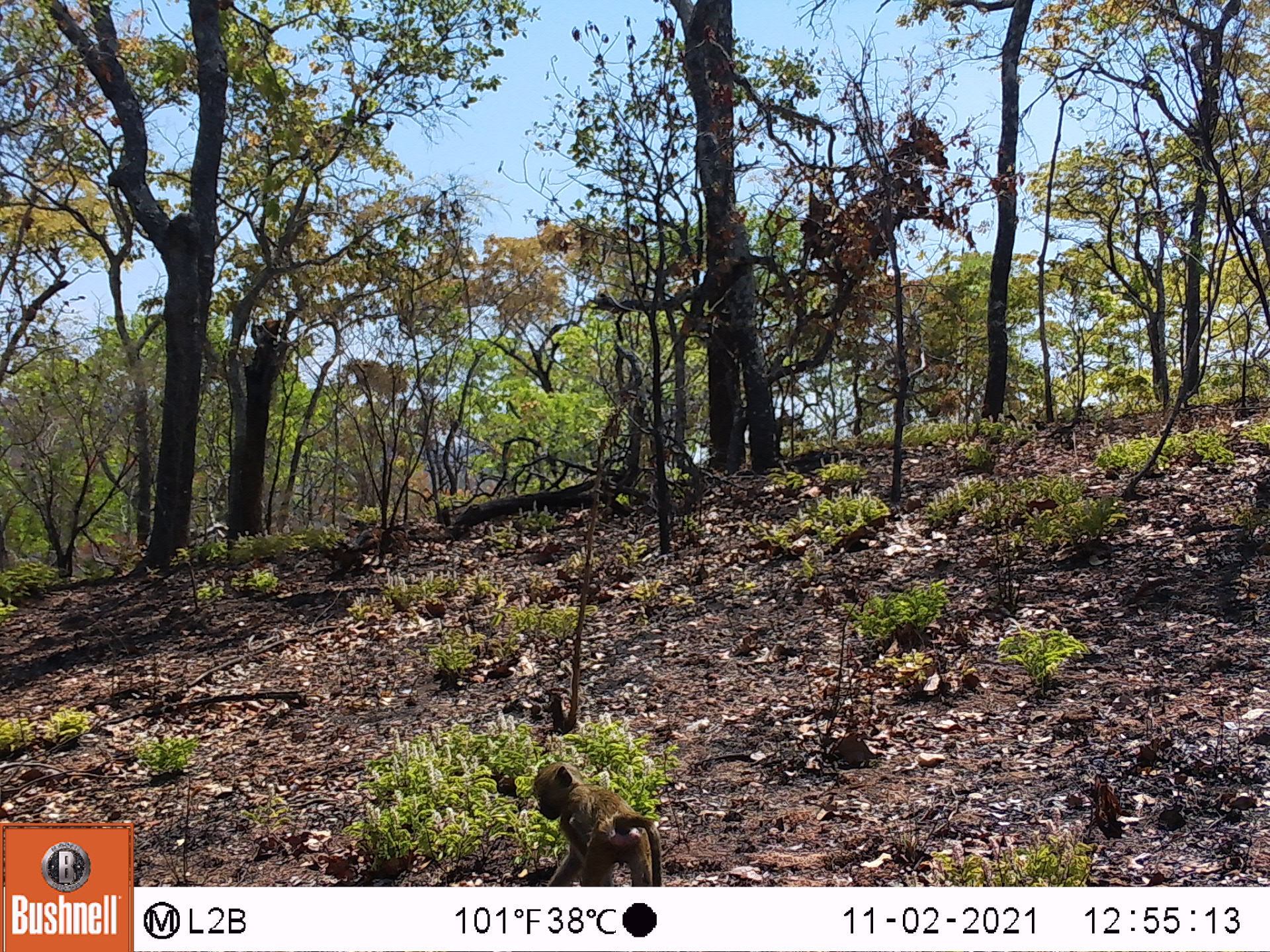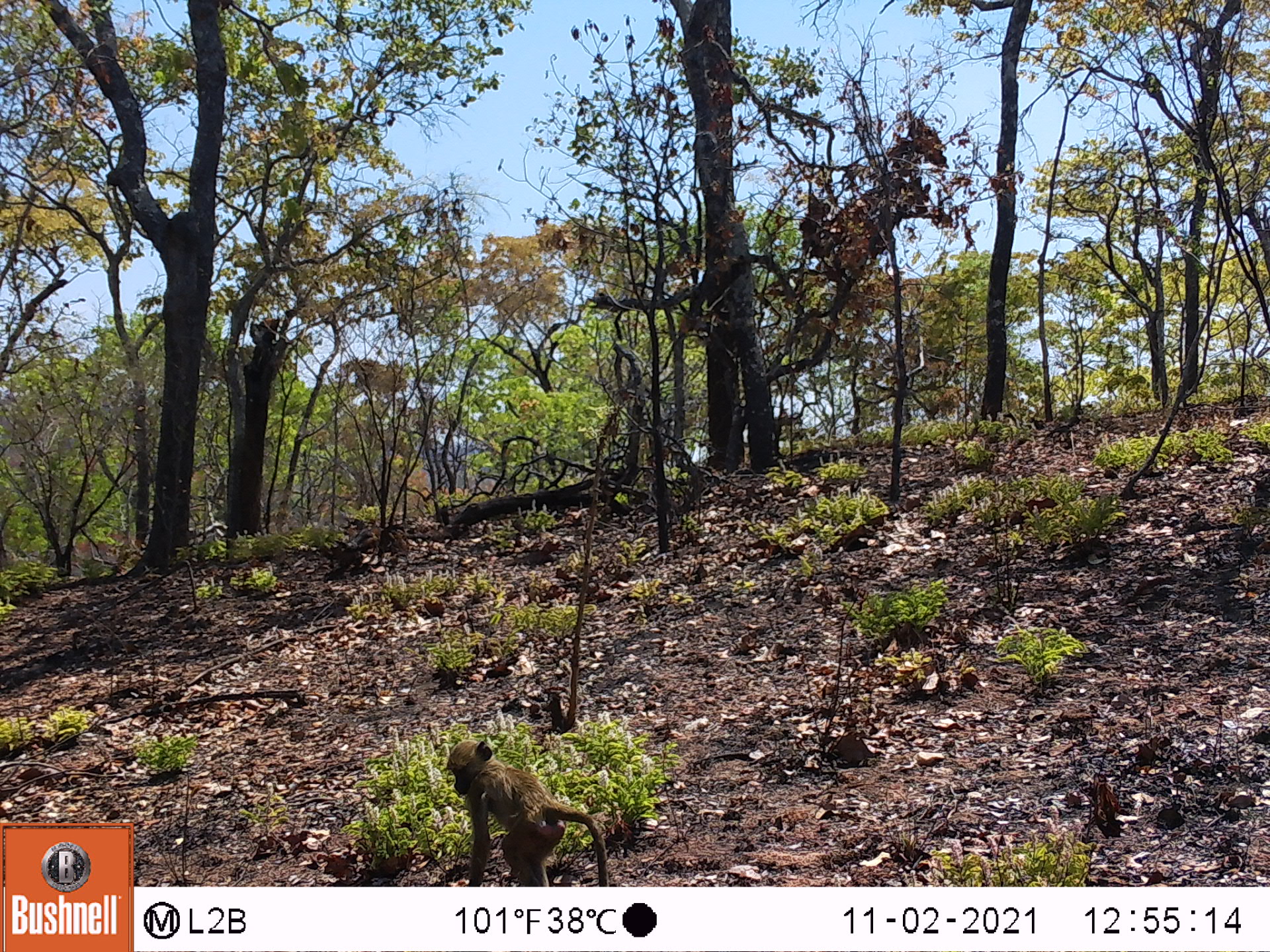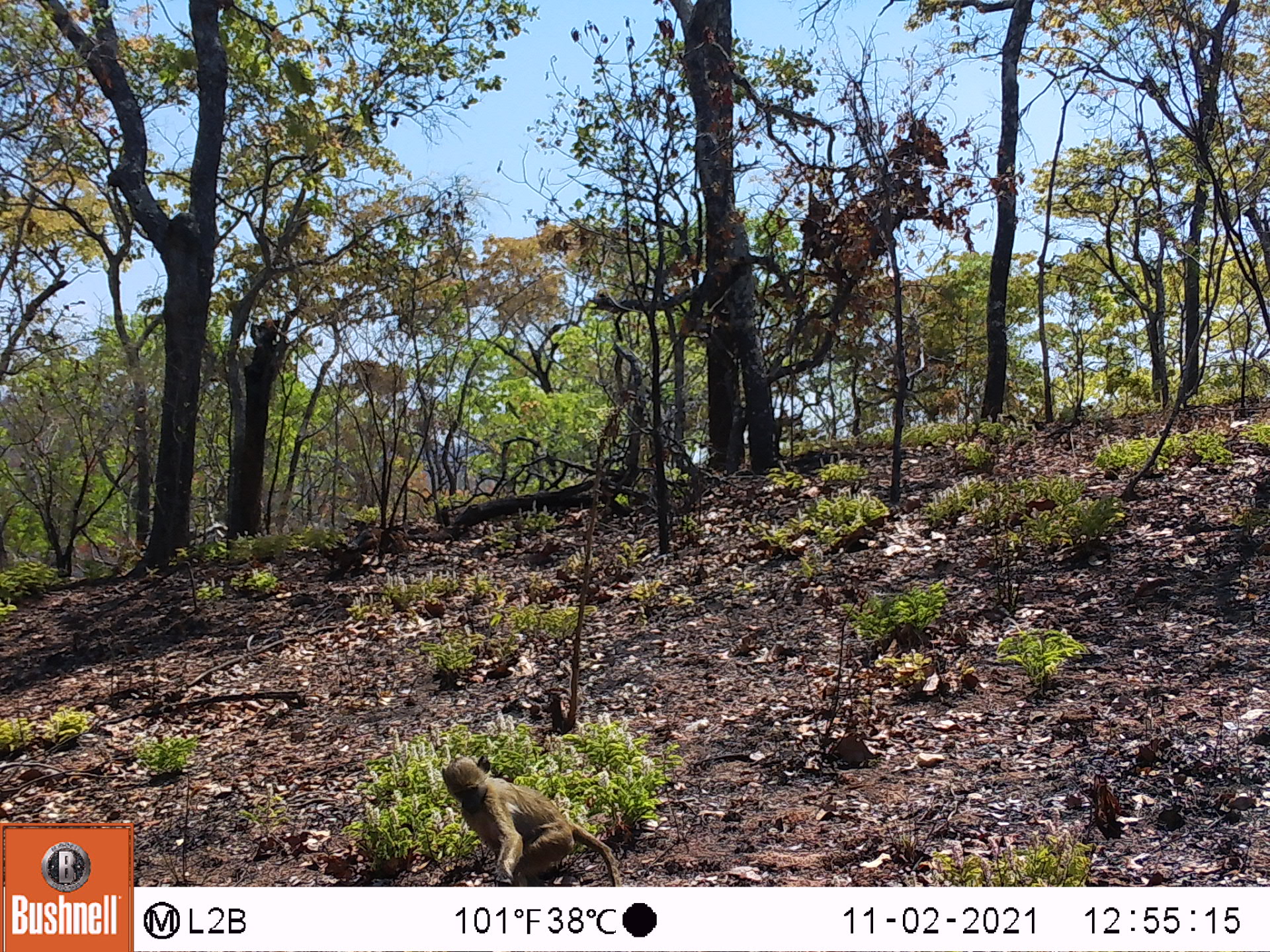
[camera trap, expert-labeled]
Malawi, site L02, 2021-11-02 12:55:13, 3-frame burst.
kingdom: Animalia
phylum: Chordata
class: Mammalia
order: Primates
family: Cercopithecidae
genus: Papio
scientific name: Papio cynocephalus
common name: yellow baboon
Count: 1.